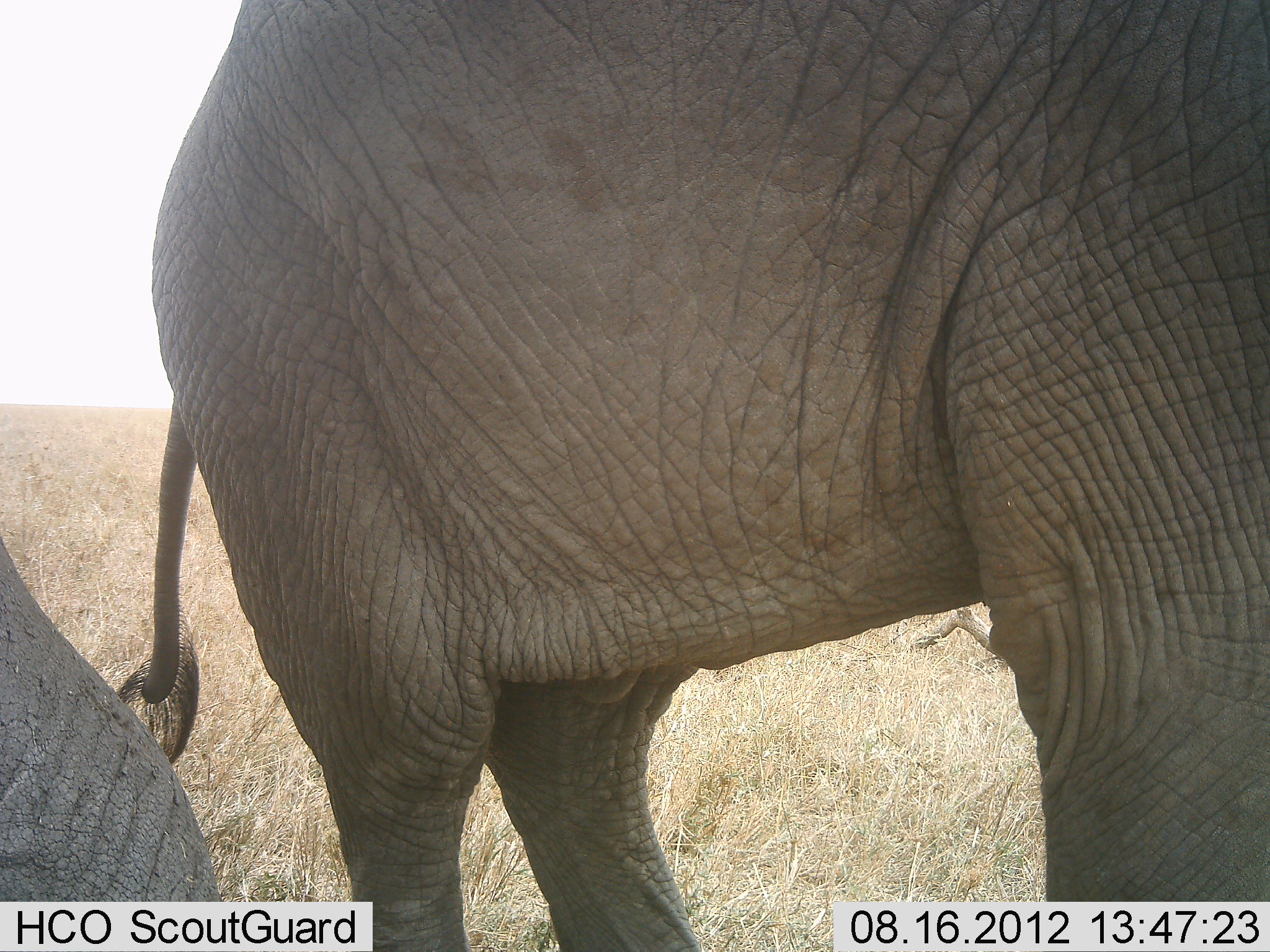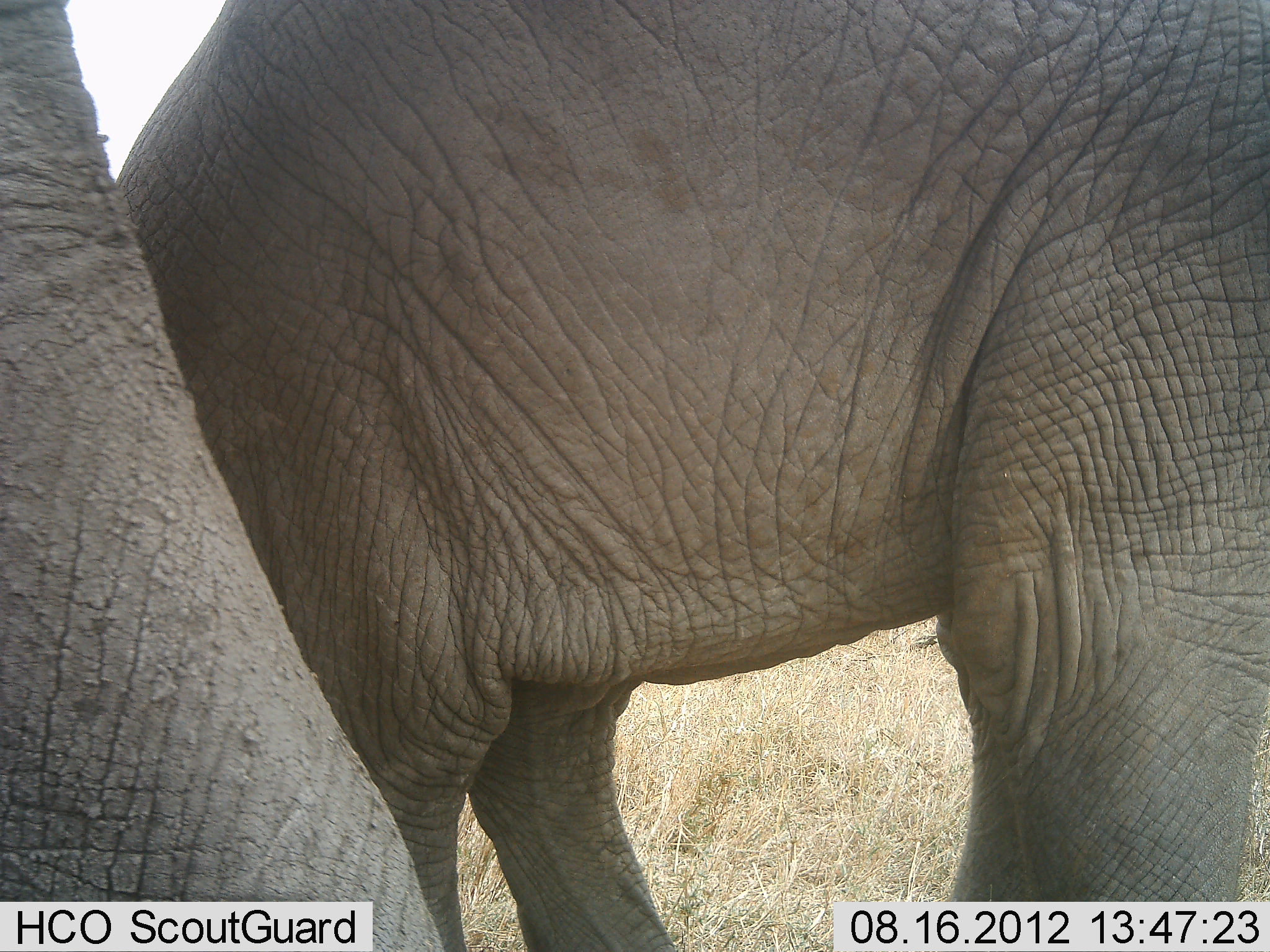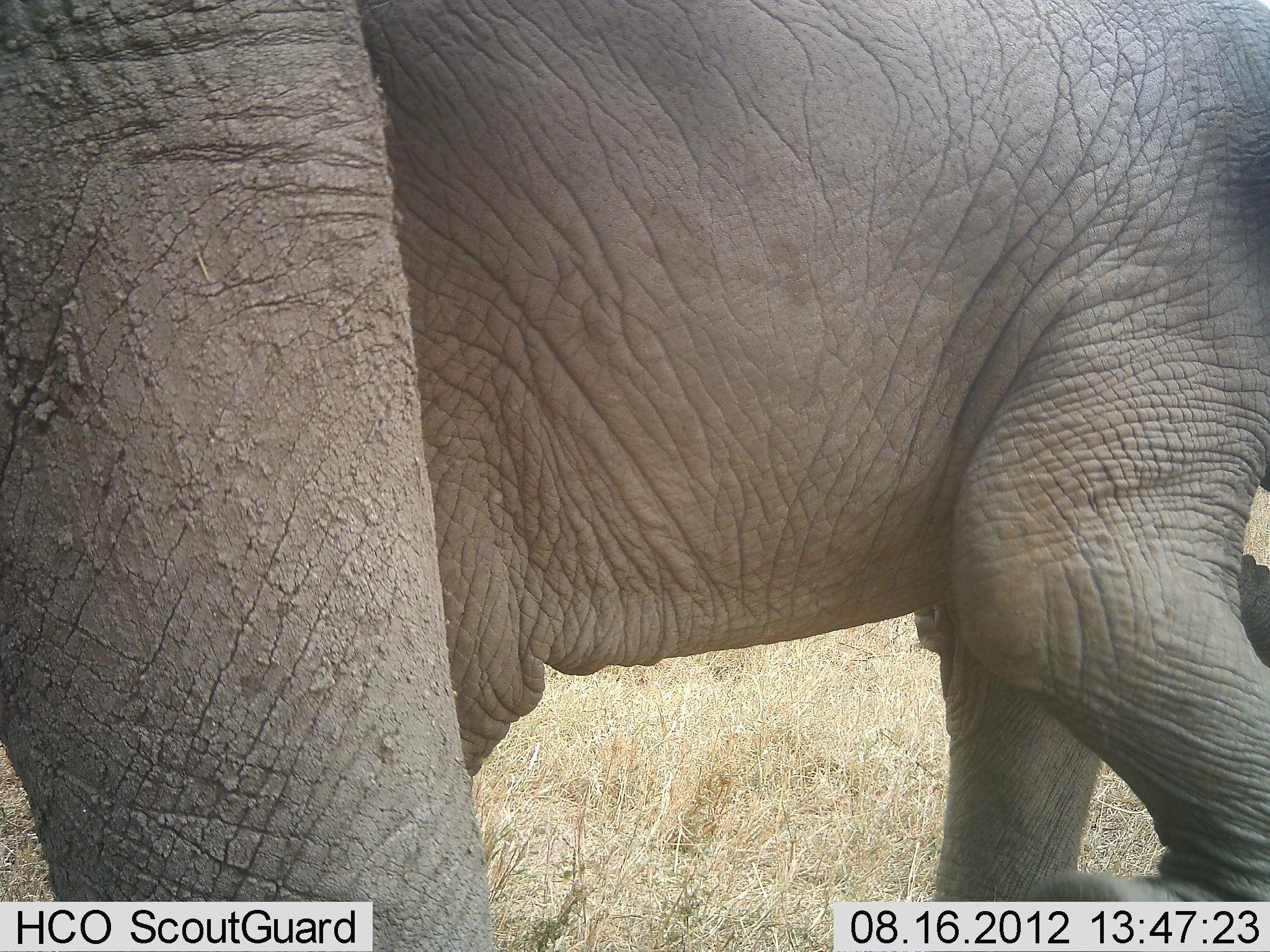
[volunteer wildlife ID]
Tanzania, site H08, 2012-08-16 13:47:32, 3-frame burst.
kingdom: Animalia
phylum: Chordata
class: Mammalia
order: Proboscidea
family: Elephantidae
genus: Loxodonta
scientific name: Loxodonta africana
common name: african bush elephant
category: elephant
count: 2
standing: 60%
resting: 0%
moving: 40%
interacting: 10%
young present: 10%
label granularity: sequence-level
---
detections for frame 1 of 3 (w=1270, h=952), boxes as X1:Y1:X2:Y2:
animal: 129:1:1270:952; 0:537:216:901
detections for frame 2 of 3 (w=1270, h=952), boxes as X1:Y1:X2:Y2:
animal: 121:1:1270:952; 1:0:447:951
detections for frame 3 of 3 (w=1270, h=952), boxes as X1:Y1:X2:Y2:
animal: 362:0:1270:952; 0:1:508:952